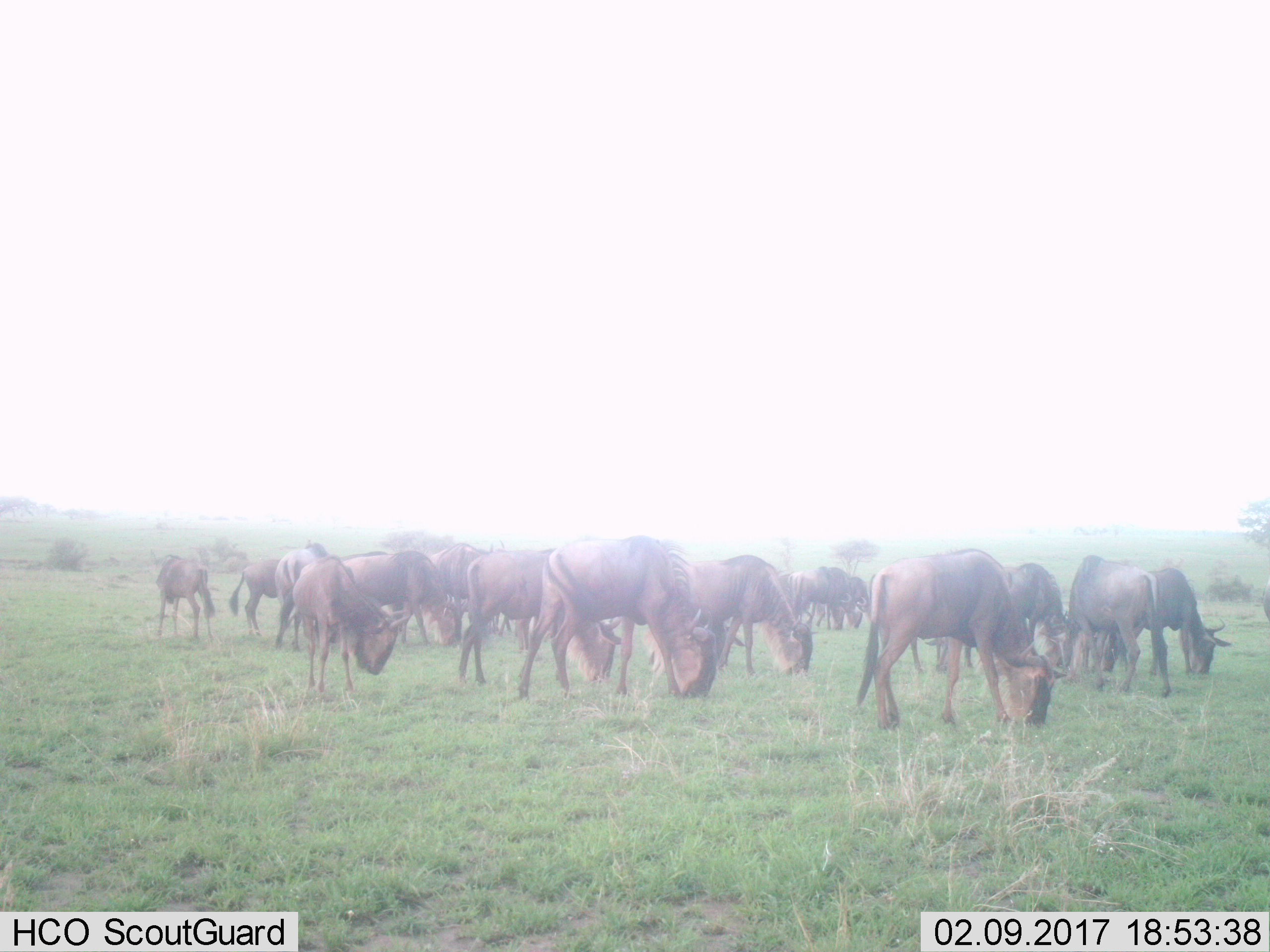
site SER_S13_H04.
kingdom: Animalia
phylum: Chordata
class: Mammalia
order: Artiodactyla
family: Bovidae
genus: Connochaetes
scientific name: Connochaetes taurinus taurinus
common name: blue wildebeest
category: wildebeestblue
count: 11-50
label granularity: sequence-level